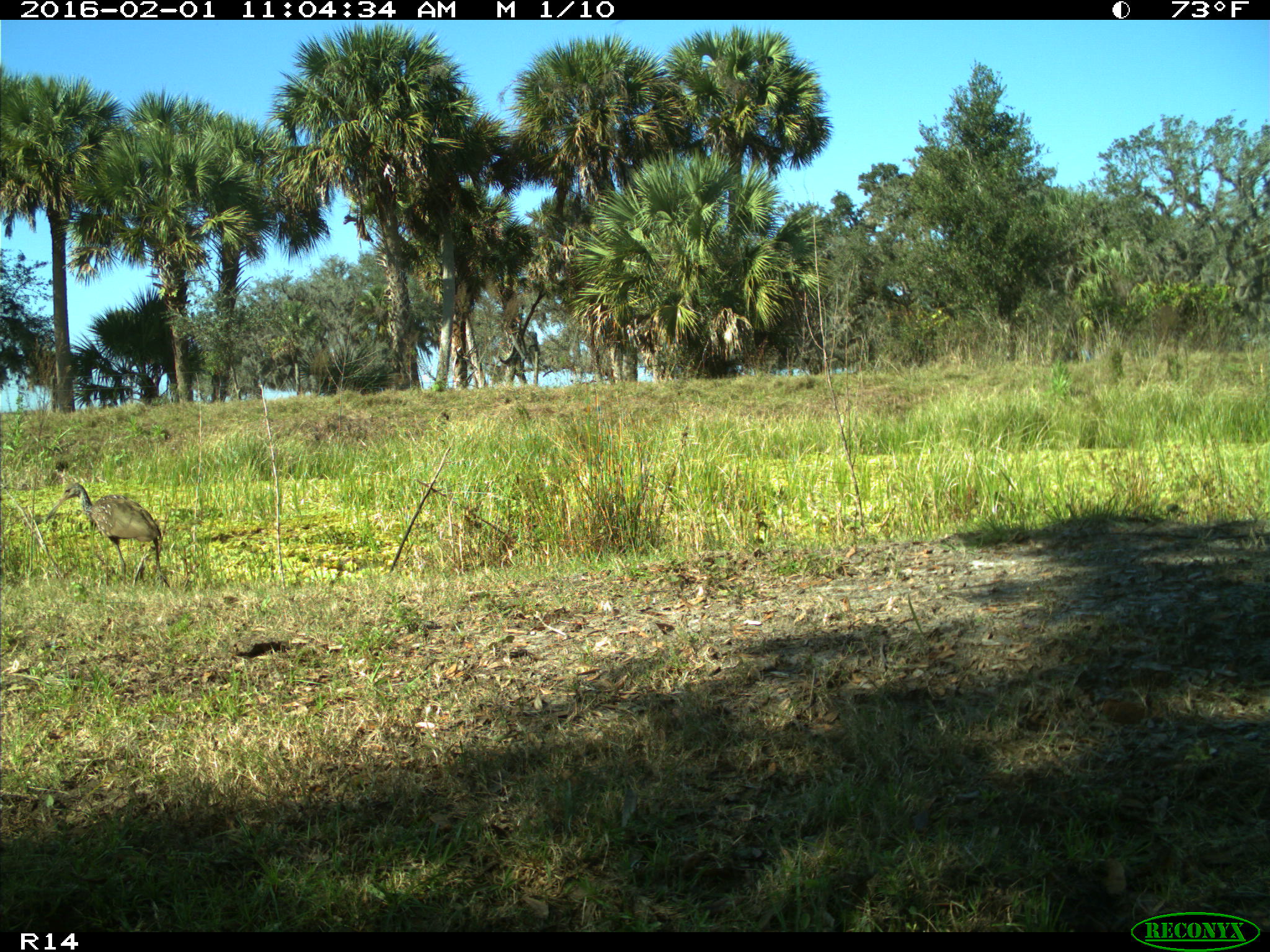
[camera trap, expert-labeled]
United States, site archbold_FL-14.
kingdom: Animalia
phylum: Chordata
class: Aves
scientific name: Aves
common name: birds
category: unidentified bird